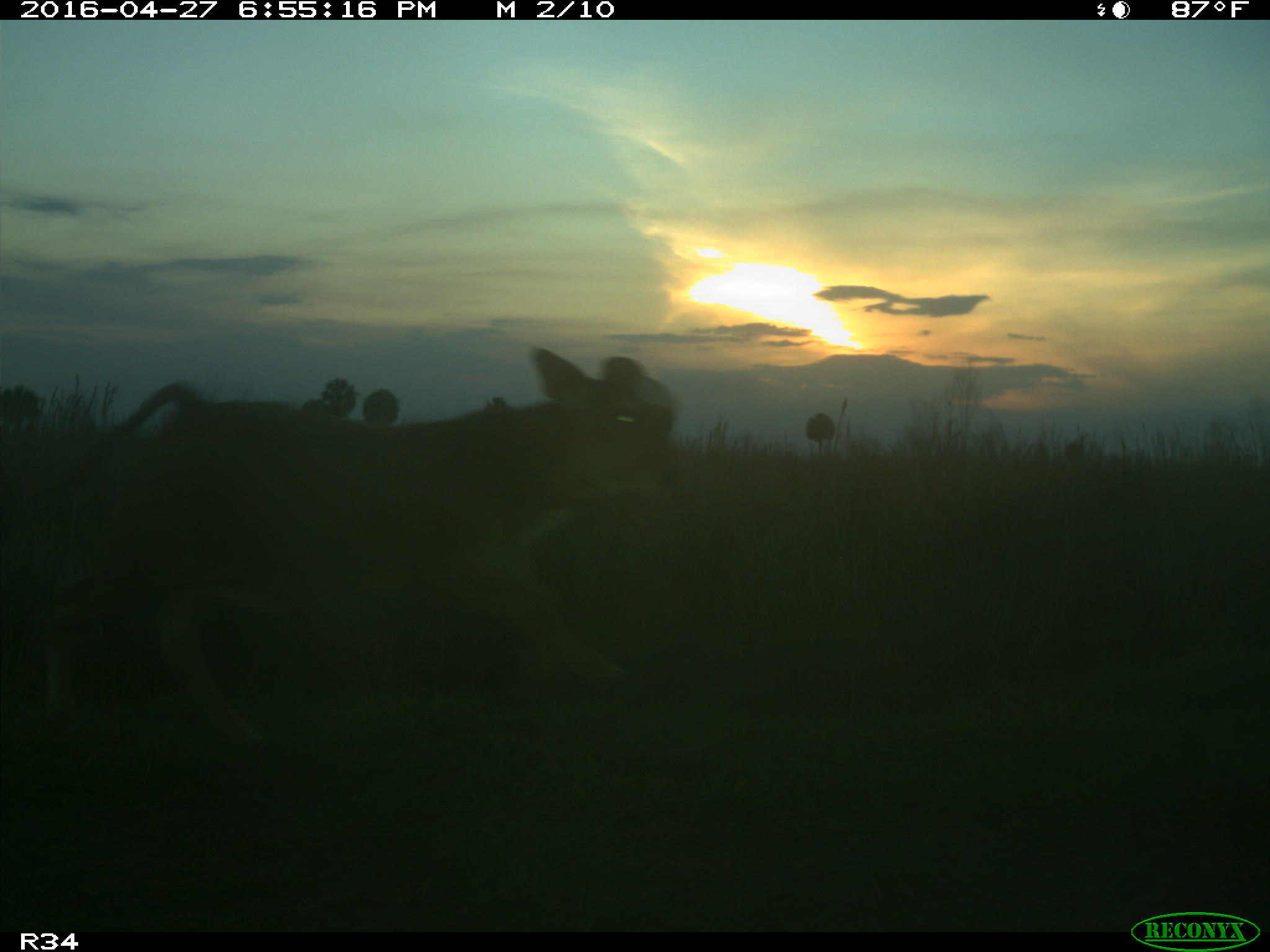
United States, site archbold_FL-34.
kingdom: Animalia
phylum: Chordata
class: Mammalia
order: Artiodactyla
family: Bovidae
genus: Bos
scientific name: Bos taurus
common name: domestic cow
Bos taurus (domestic cow).